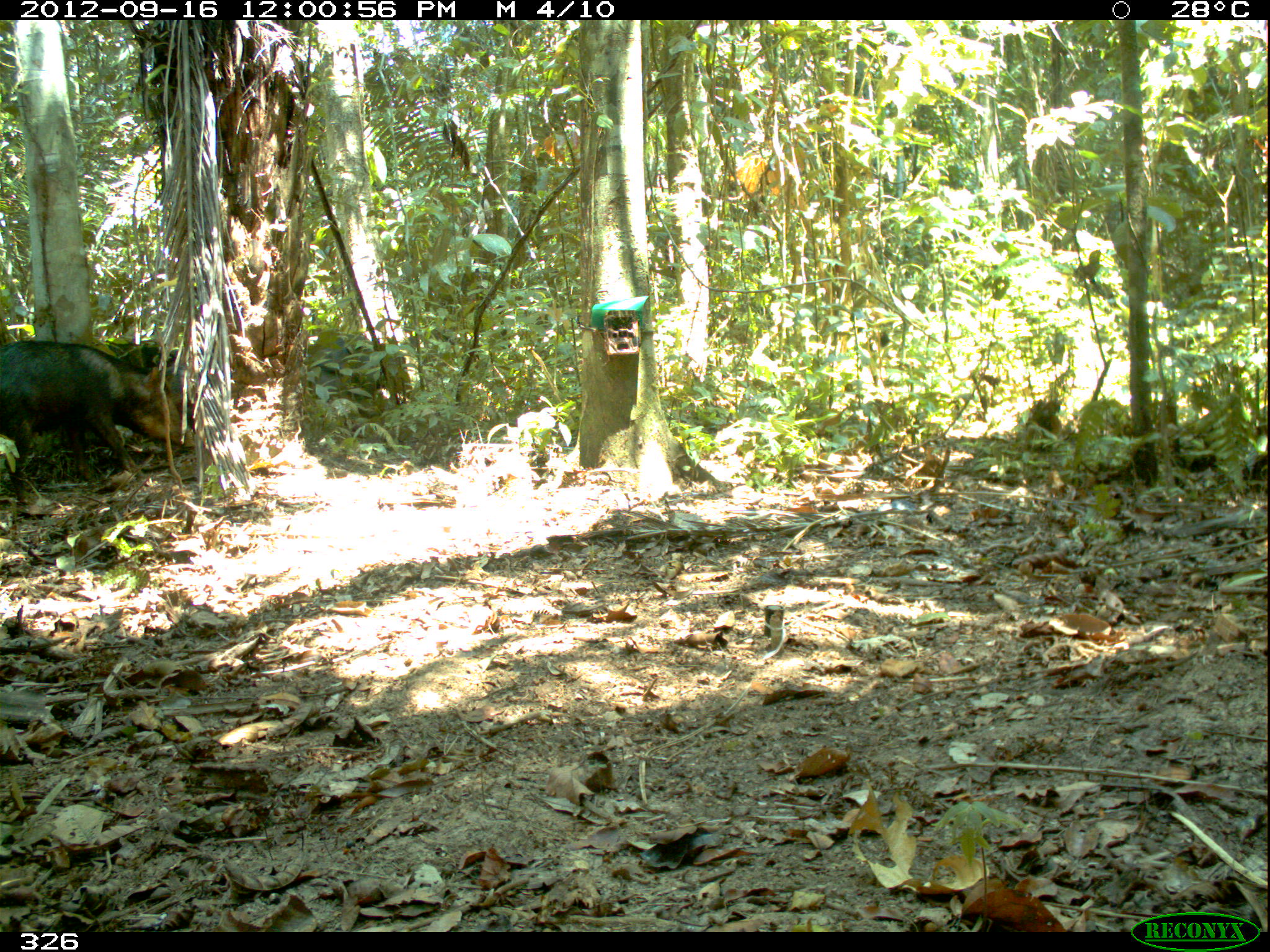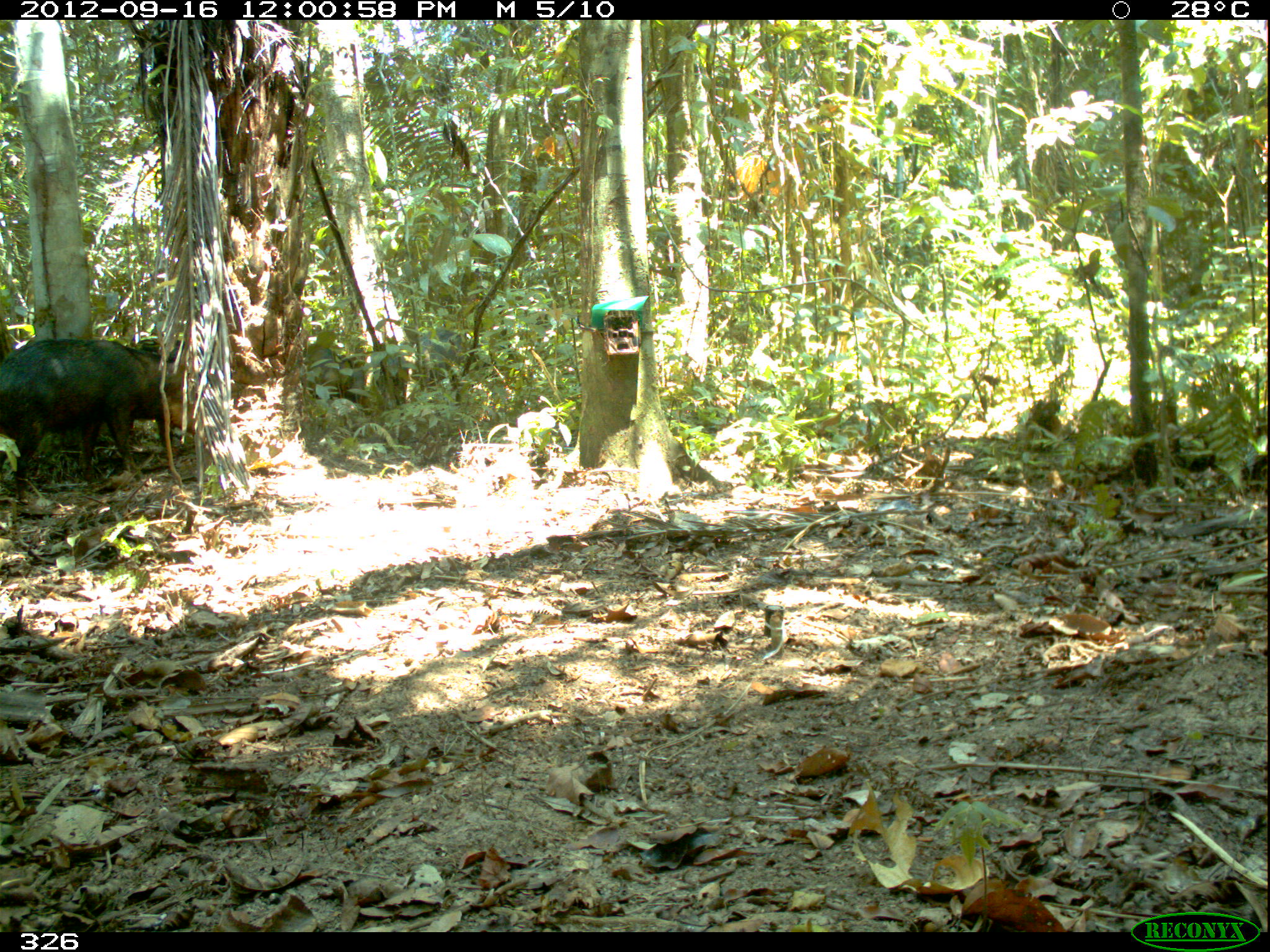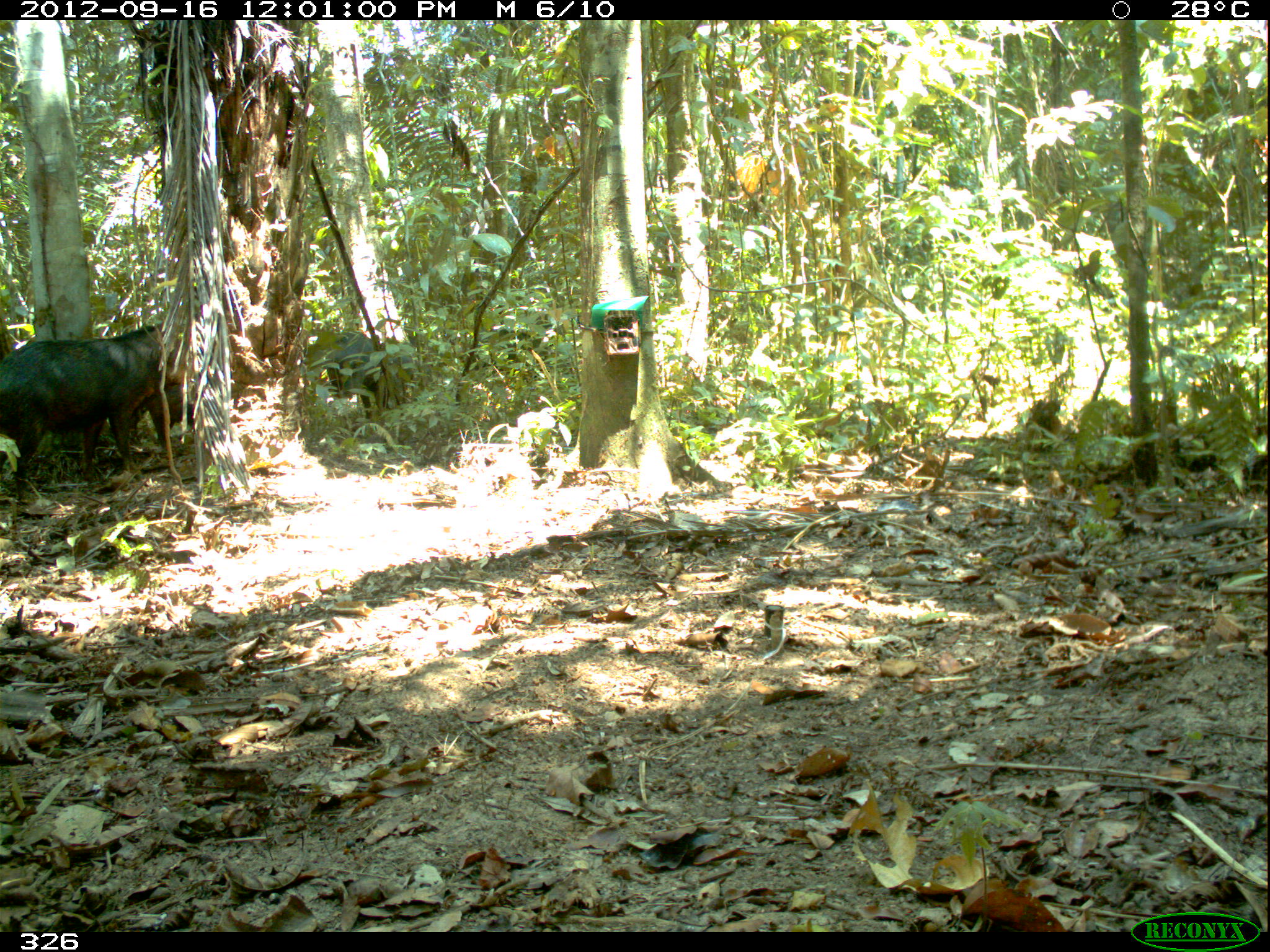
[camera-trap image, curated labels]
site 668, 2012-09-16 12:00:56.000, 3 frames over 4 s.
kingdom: Animalia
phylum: Chordata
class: Mammalia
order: Artiodactyla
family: Tayassuidae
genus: Tayassu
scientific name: Tayassu pecari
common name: white-lipped peccary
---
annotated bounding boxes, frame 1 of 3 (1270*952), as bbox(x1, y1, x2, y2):
tayassu pecari: bbox(0, 336, 179, 505); bbox(105, 324, 197, 463); bbox(301, 332, 416, 419)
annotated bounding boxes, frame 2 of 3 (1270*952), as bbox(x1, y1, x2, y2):
tayassu pecari: bbox(0, 334, 193, 500); bbox(134, 327, 208, 441); bbox(416, 328, 523, 394); bbox(303, 341, 368, 406)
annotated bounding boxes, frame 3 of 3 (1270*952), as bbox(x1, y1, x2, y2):
tayassu pecari: bbox(0, 320, 183, 506); bbox(306, 330, 391, 421); bbox(139, 376, 205, 466); bbox(471, 327, 575, 384); bbox(377, 340, 415, 400)